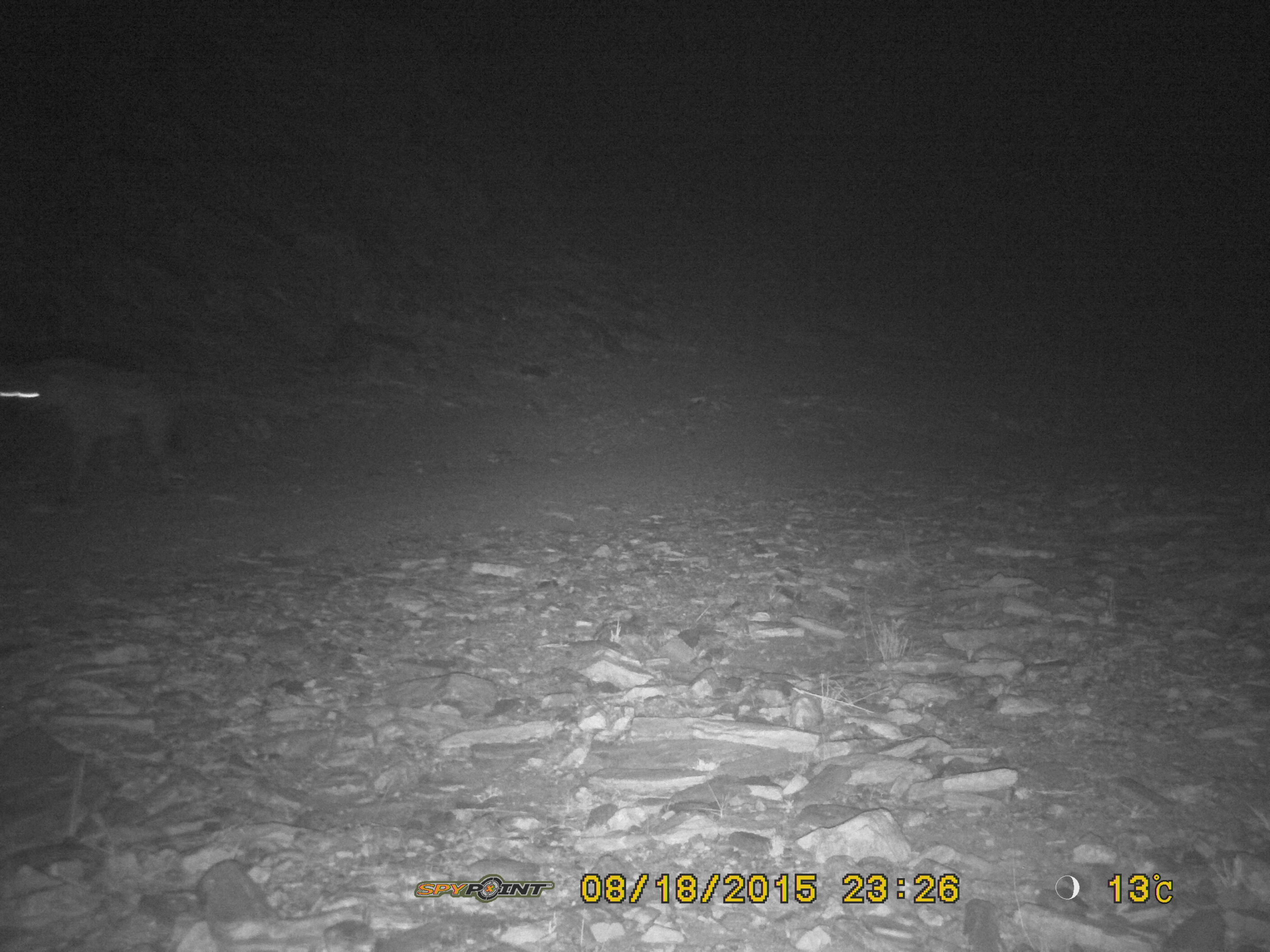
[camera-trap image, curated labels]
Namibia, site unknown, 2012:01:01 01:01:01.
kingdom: Animalia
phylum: Chordata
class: Mammalia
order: Carnivora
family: Hyaenidae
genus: Crocuta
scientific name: Crocuta crocuta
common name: spotted hyena